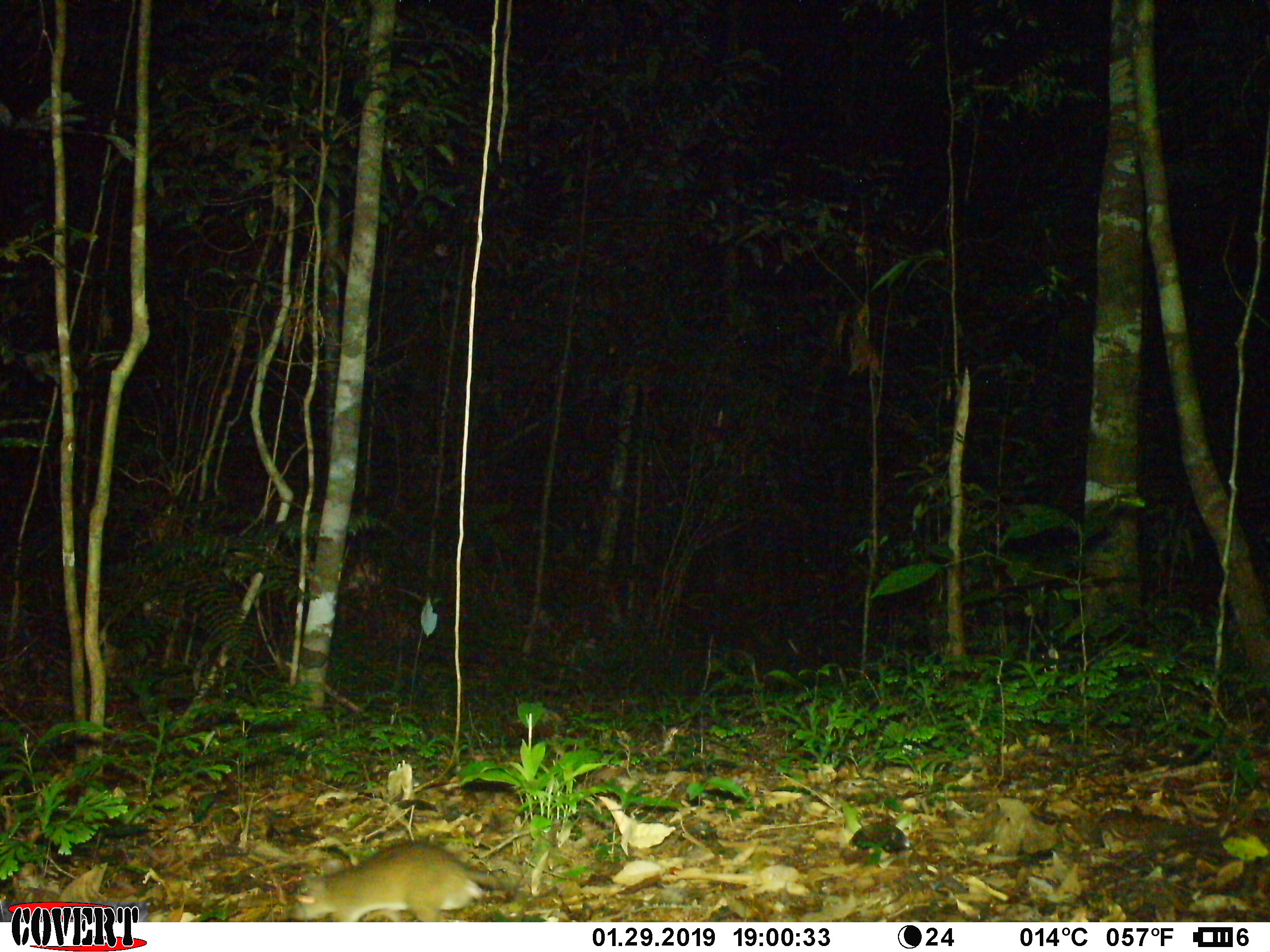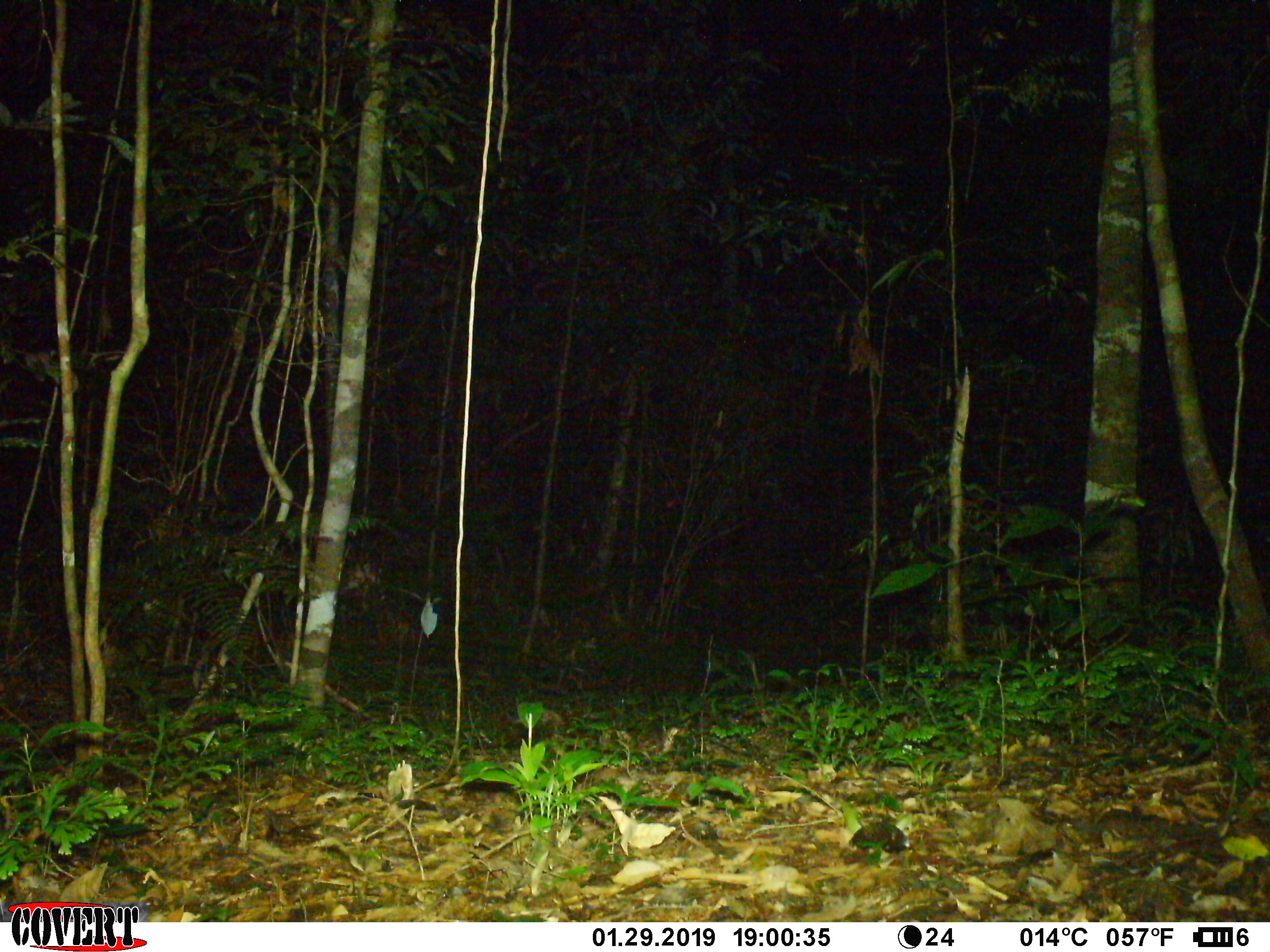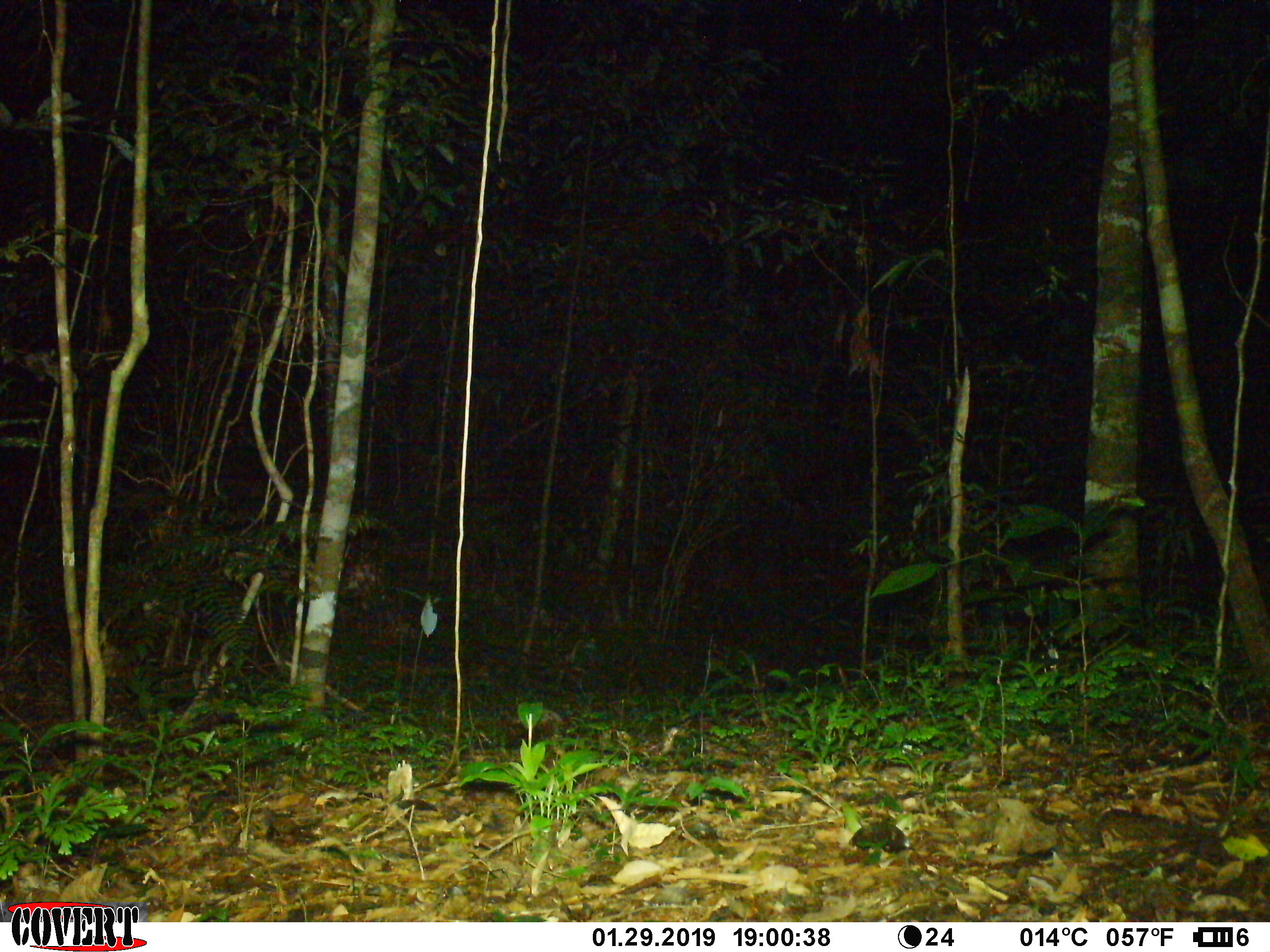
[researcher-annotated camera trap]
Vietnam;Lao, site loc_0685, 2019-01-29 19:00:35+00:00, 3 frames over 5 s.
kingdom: Animalia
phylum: Chordata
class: Mammalia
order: Rodentia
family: Muridae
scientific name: Muridae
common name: old-world mice and rats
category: unidentified murid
Unidentified murid (old-world mice and rats) (Muridae). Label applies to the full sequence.